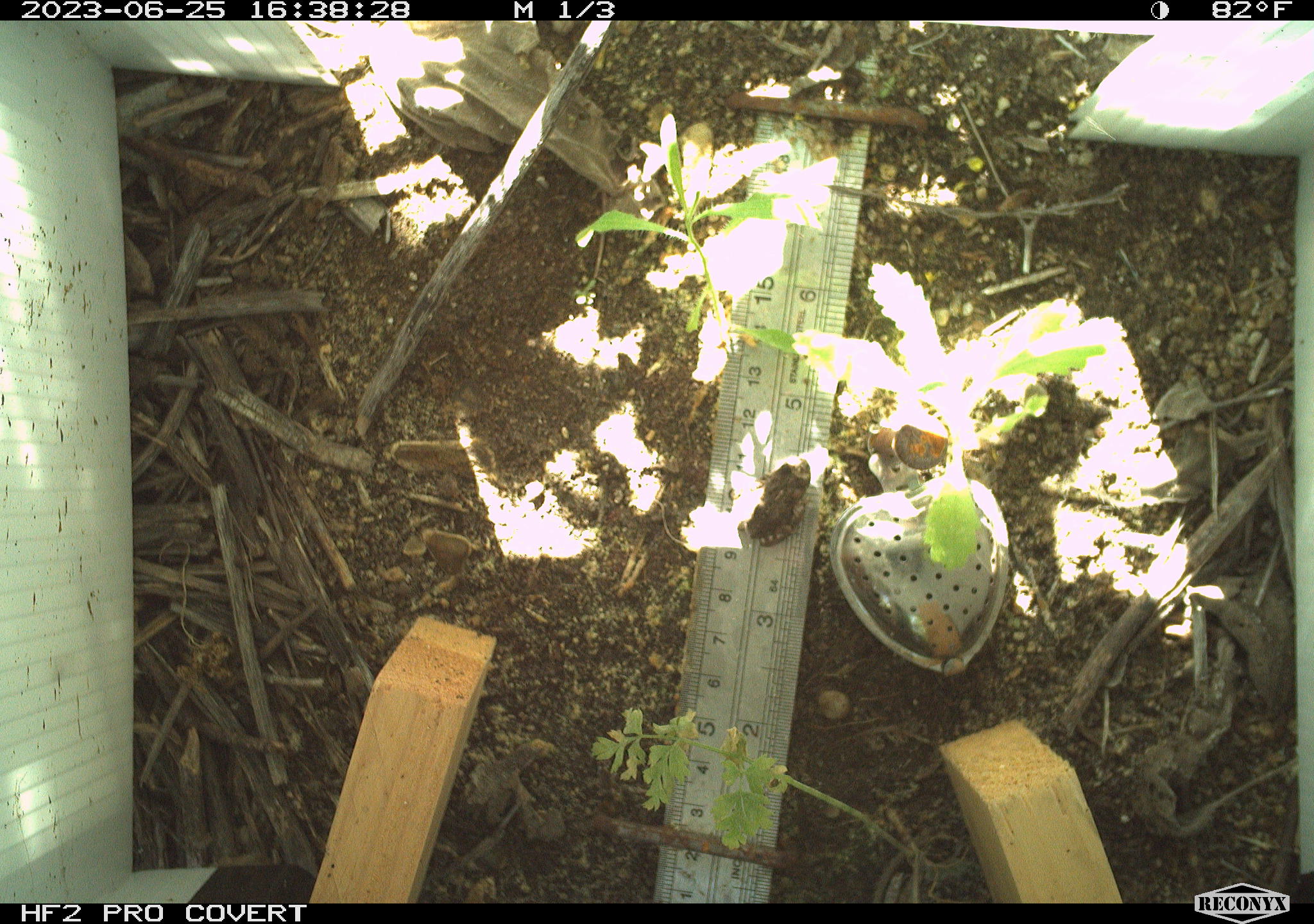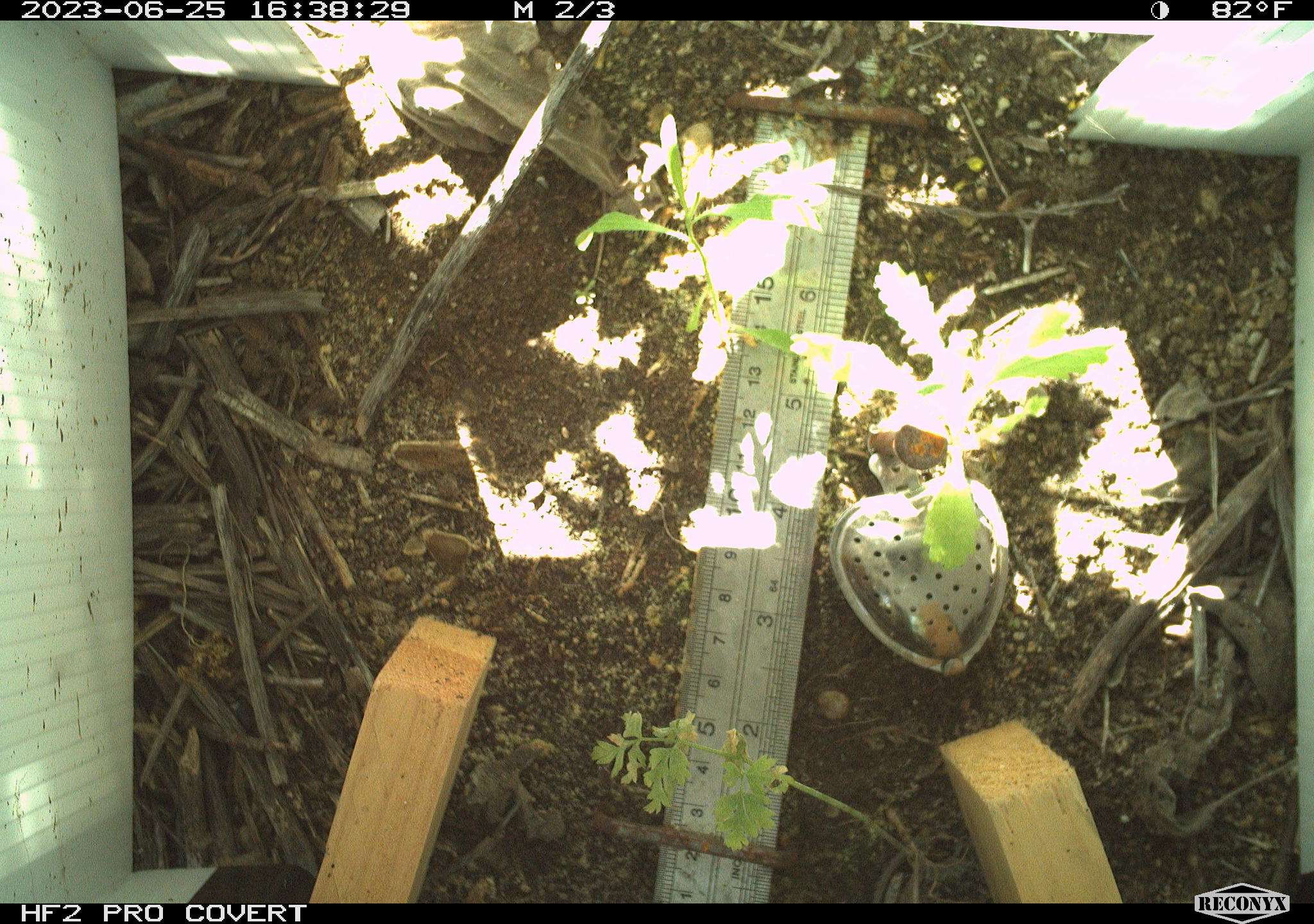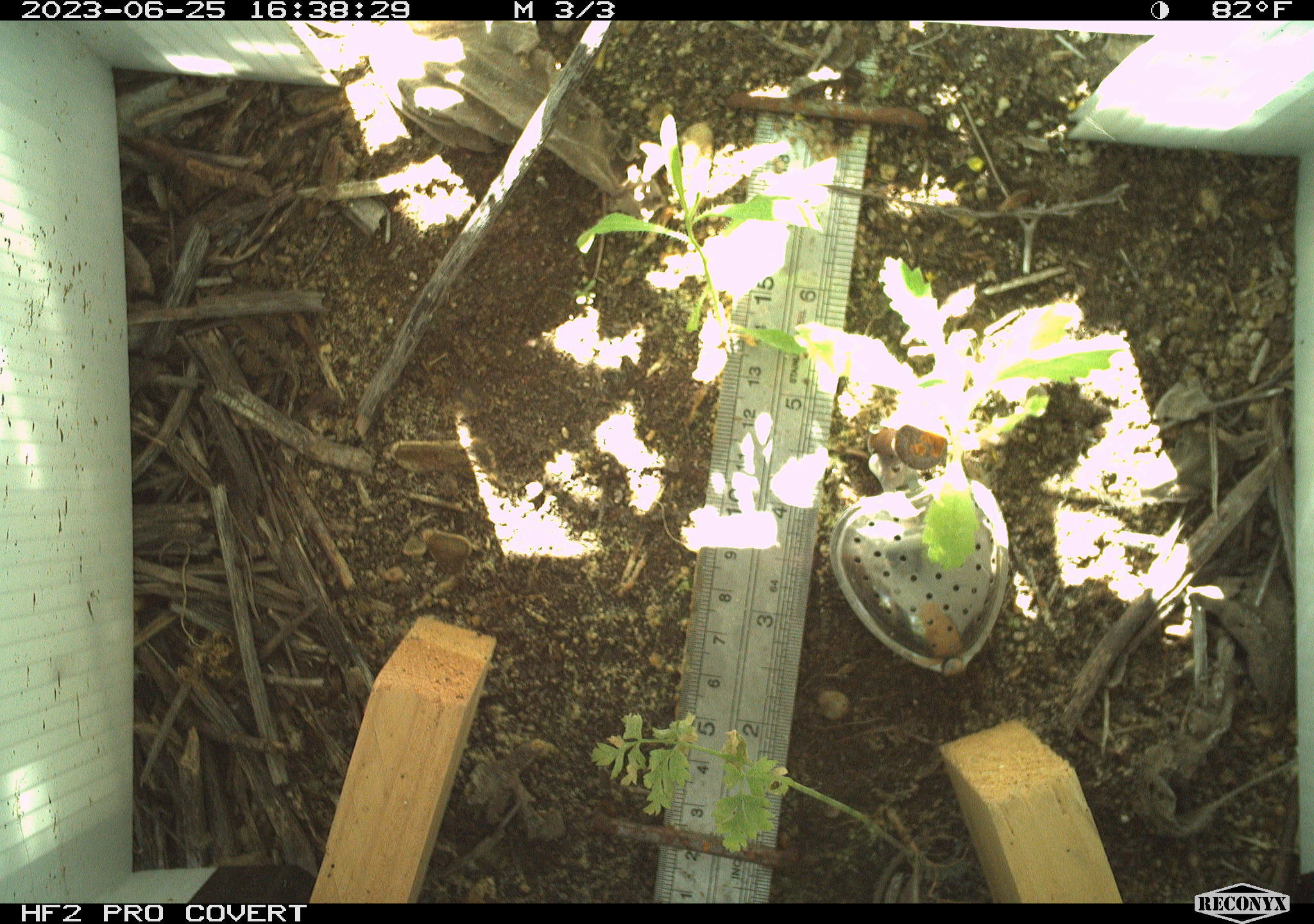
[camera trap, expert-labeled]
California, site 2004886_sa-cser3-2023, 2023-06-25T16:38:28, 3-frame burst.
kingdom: Animalia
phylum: Chordata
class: Amphibia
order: Anura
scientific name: Anura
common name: frogs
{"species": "frogs (Anura)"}